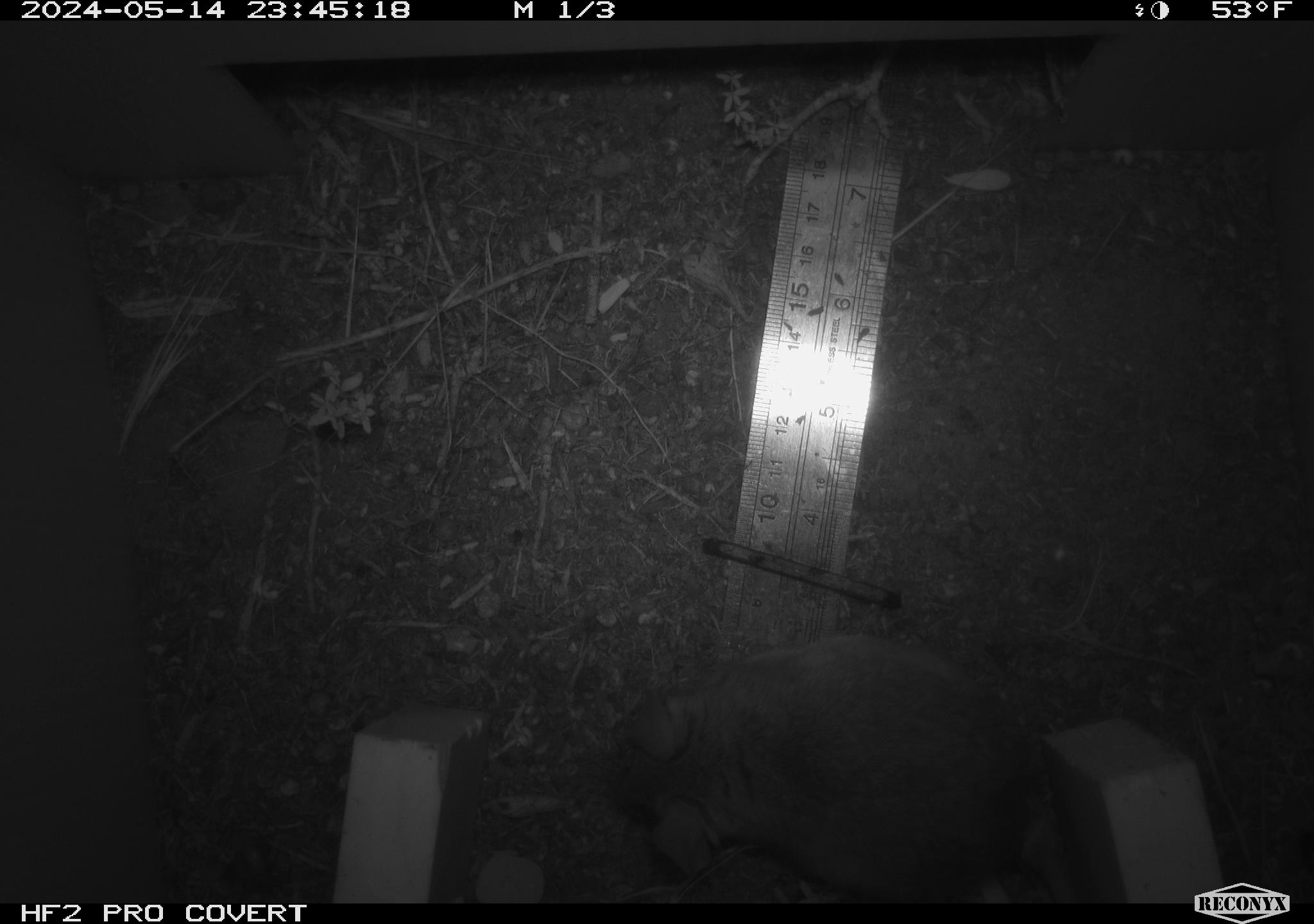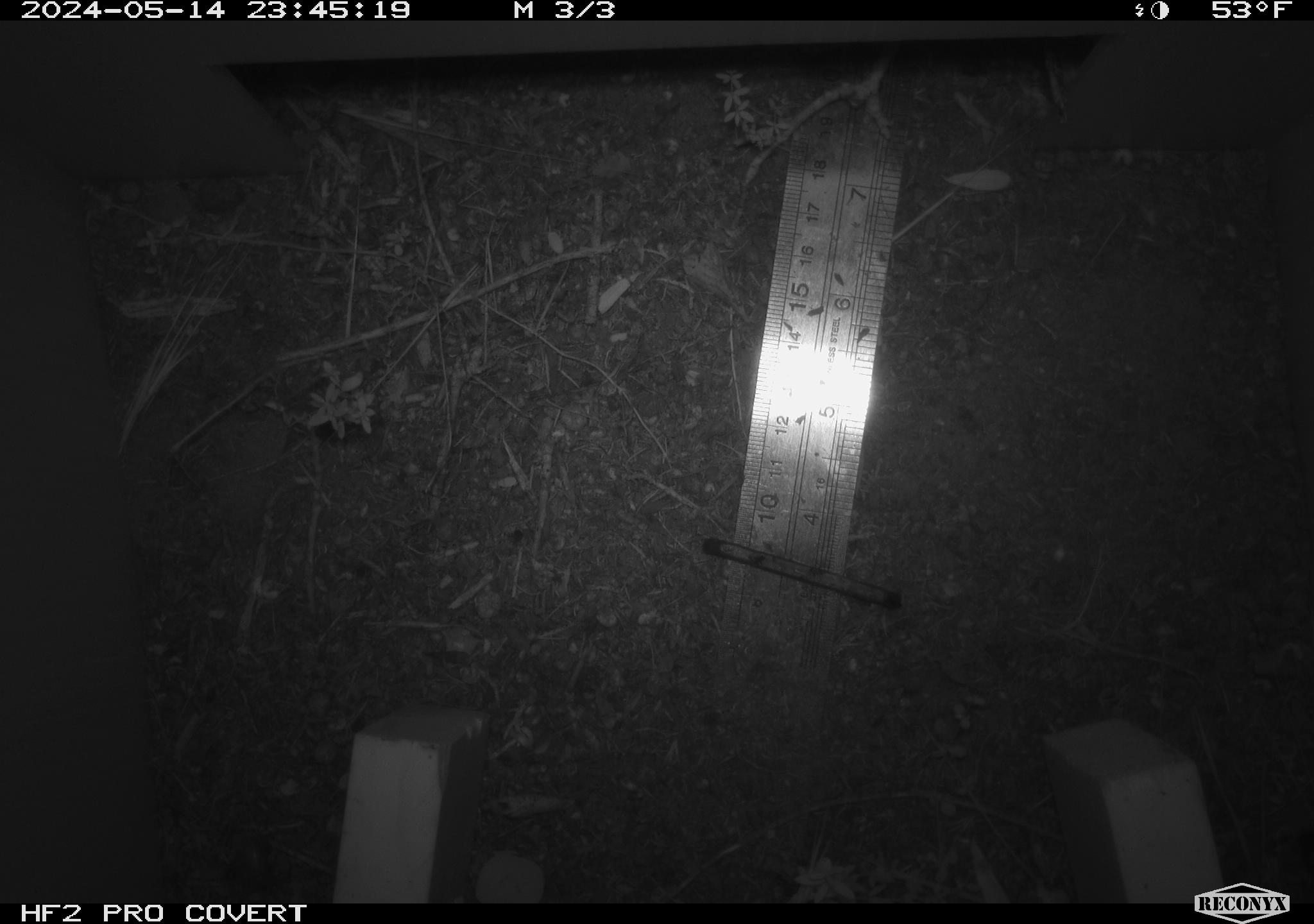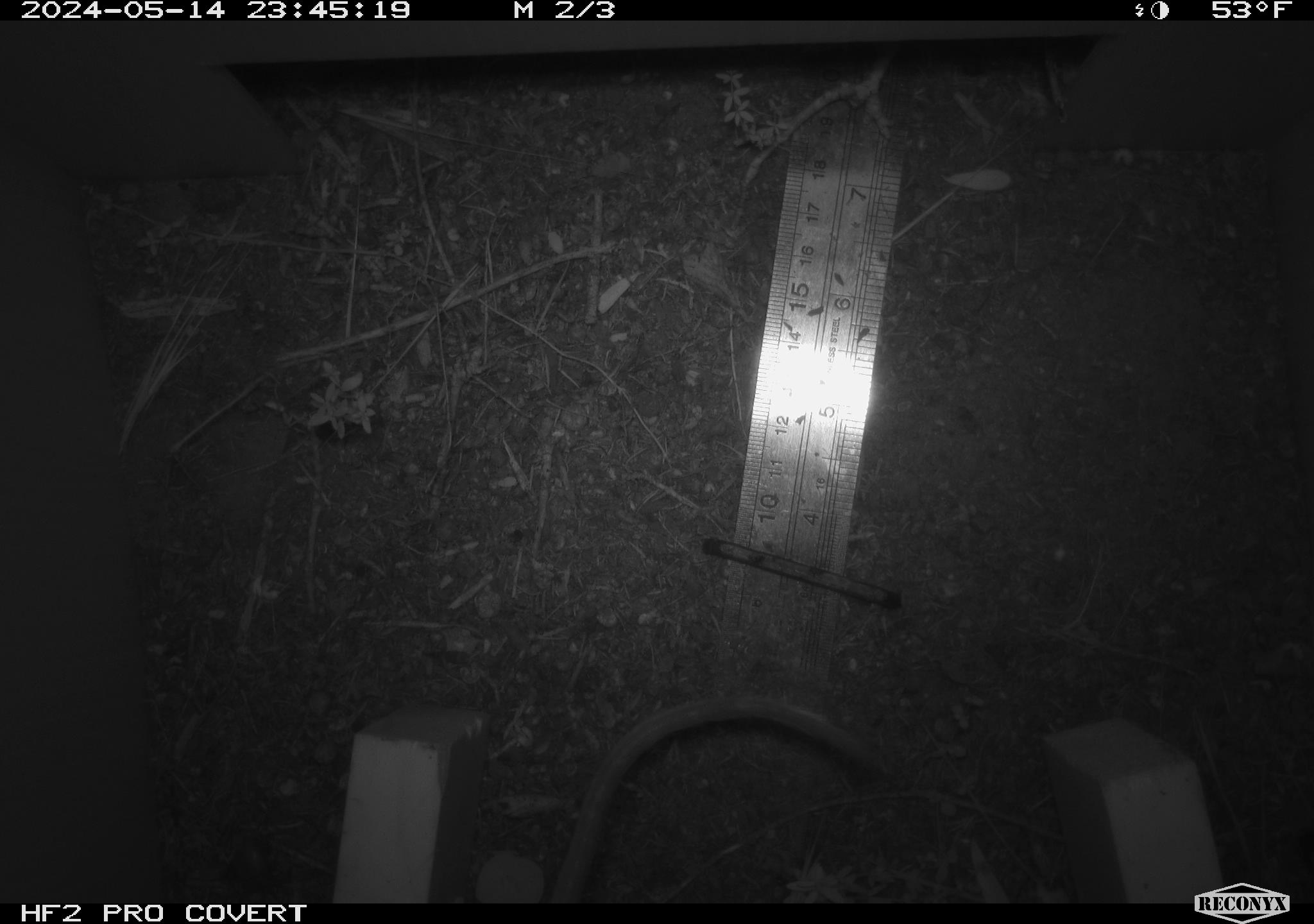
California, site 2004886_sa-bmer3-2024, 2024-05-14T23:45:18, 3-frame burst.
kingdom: Animalia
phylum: Chordata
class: Mammalia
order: Rodentia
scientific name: Rodentia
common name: mouse species